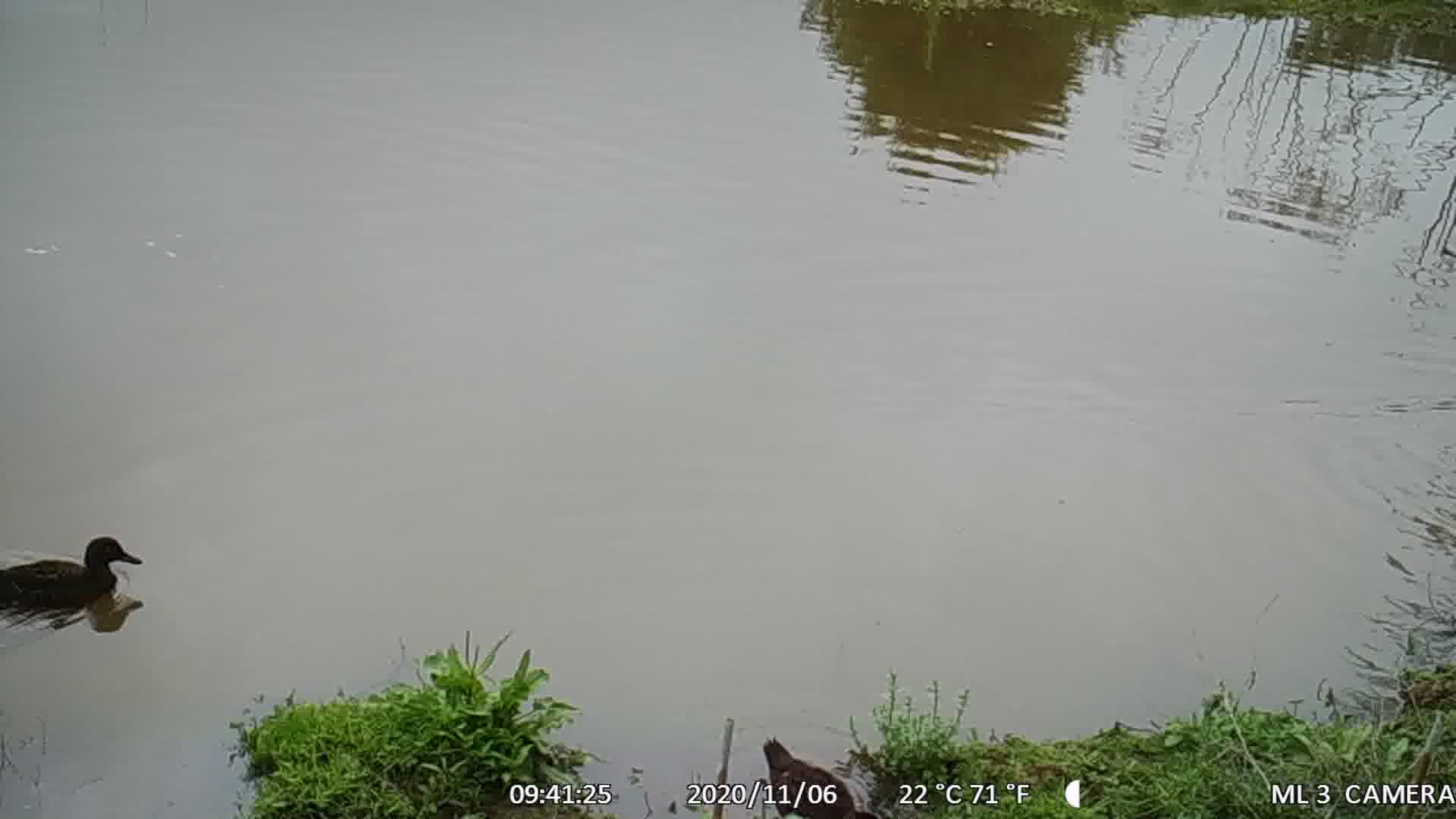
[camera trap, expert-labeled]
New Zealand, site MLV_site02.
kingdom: Animalia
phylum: Chordata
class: Aves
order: Anseriformes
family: Anatidae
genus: Anas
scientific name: Anas chlorotis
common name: brown teal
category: pateke